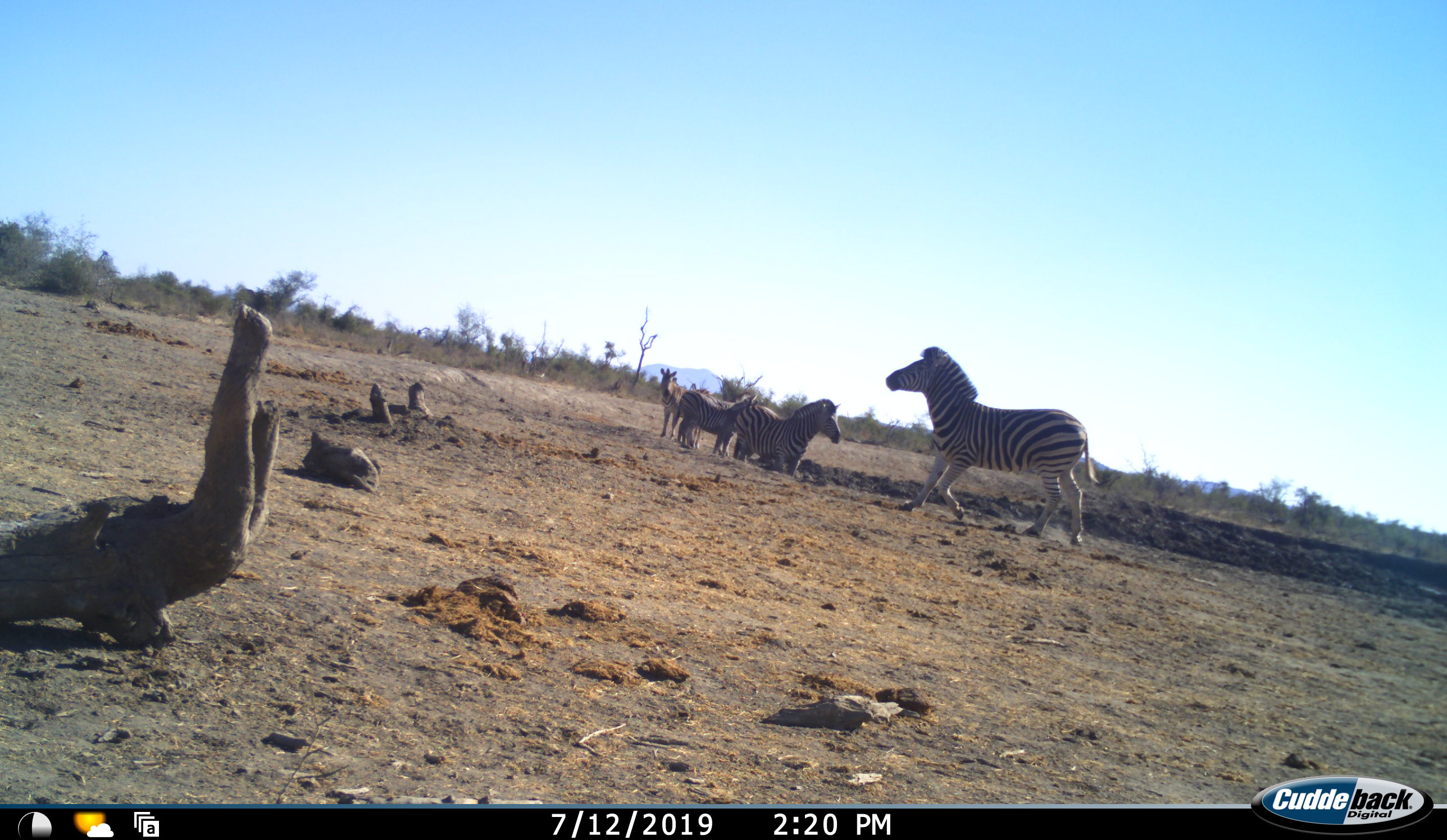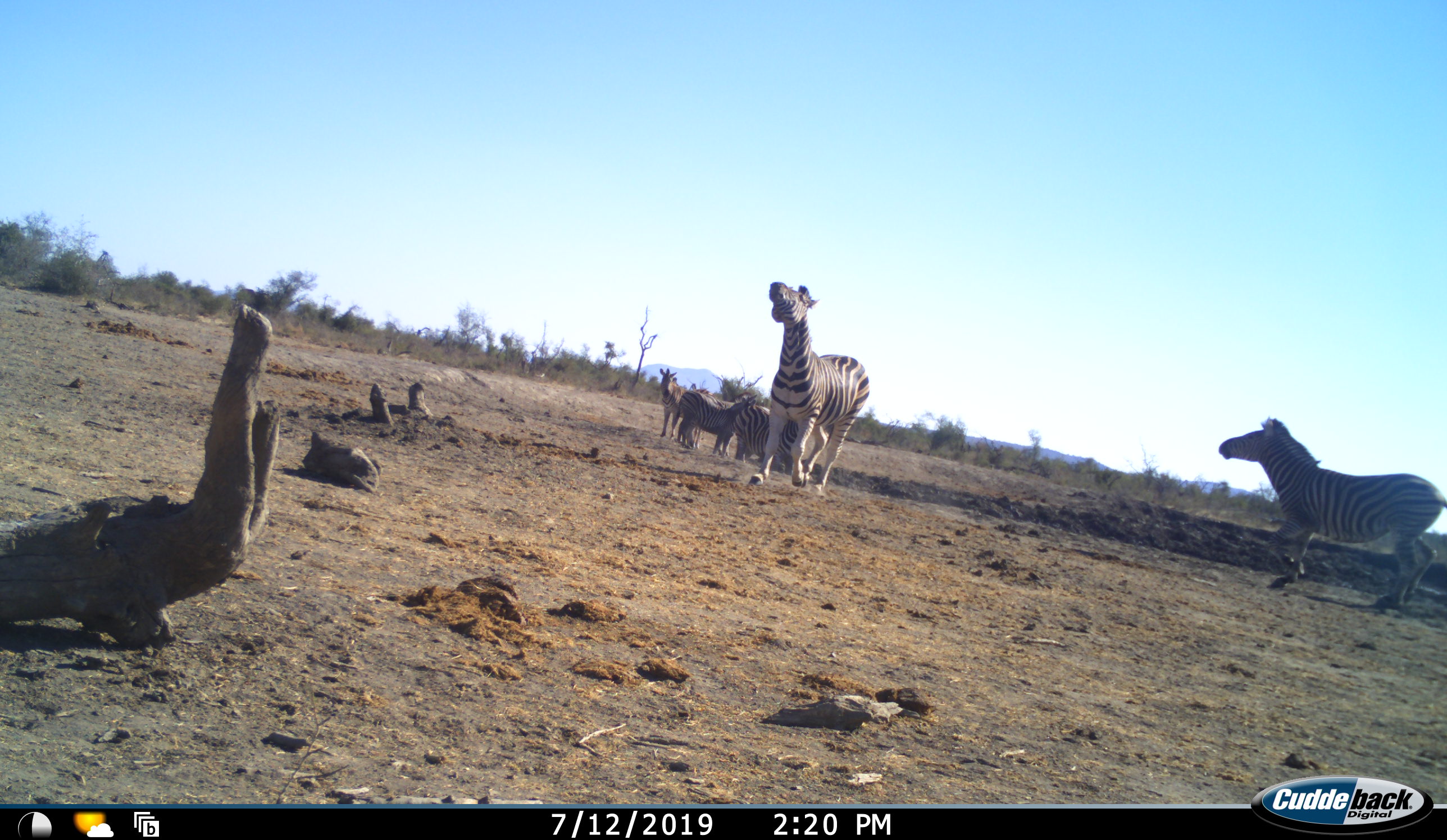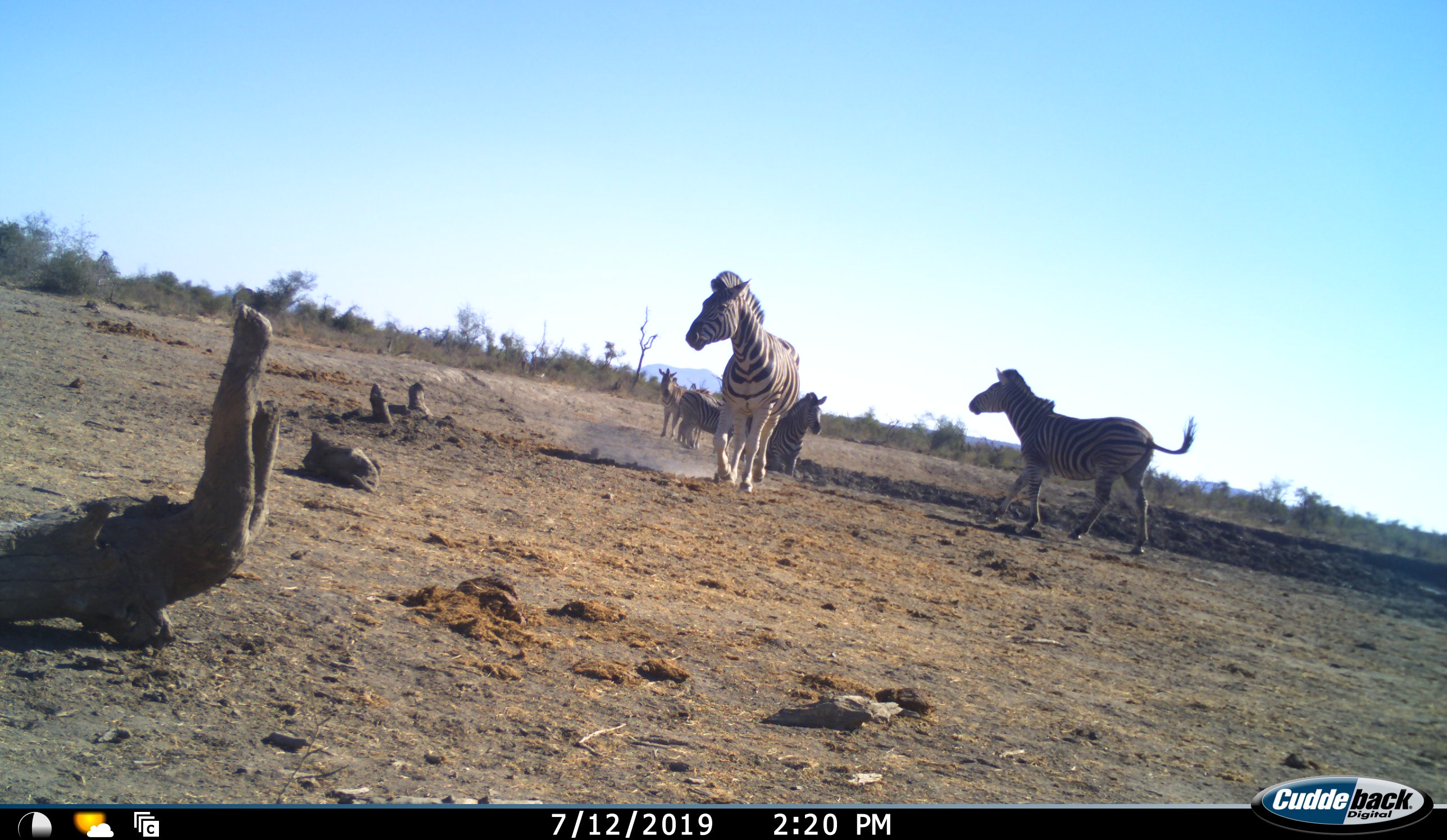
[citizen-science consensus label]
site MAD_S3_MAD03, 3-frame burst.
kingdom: Animalia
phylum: Chordata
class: Mammalia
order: Perissodactyla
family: Equidae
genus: Equus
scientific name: Equus quagga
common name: plains zebra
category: zebraplains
Zebraplains (plains zebra) (Equus quagga), count 5. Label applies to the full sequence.